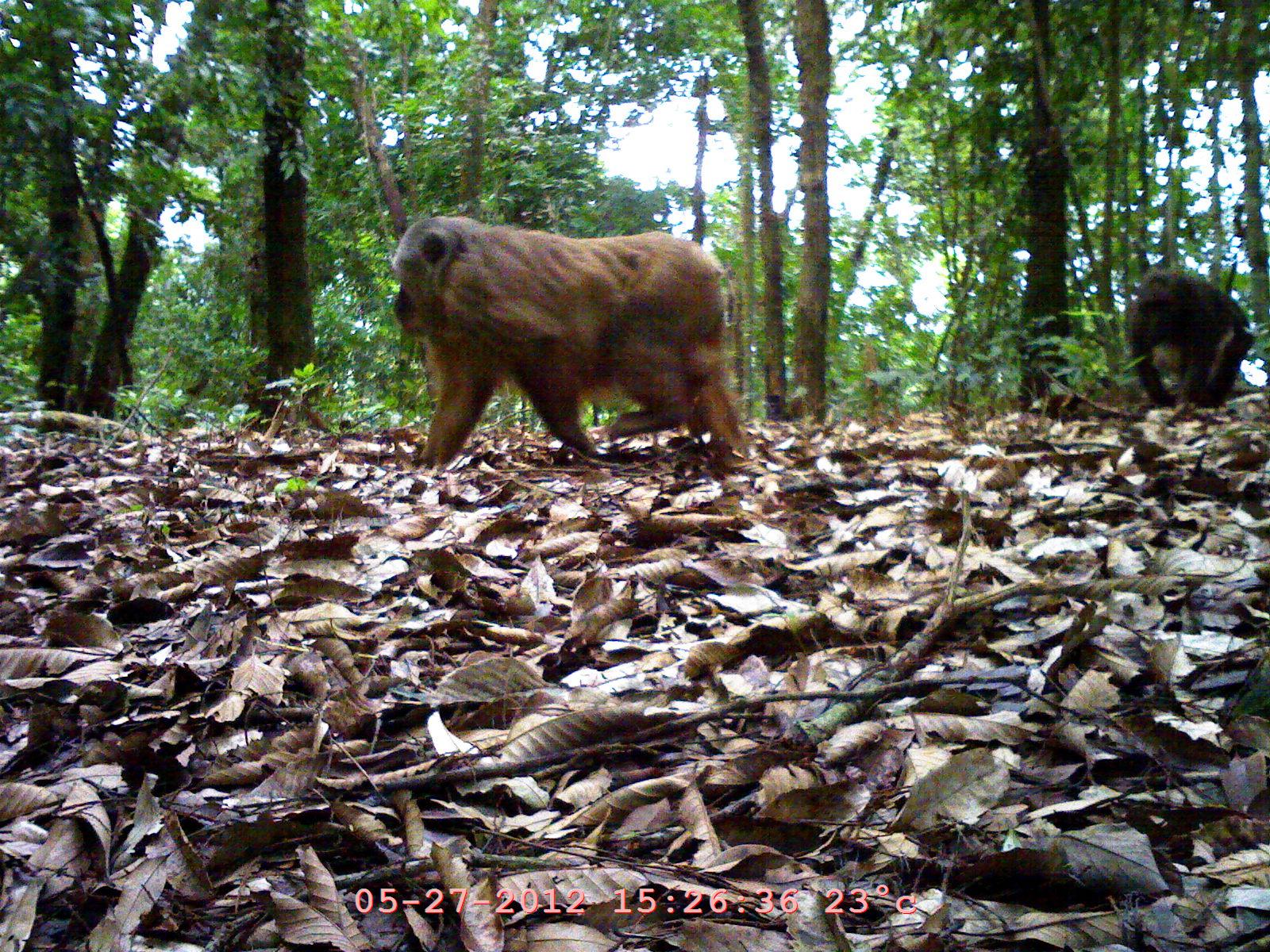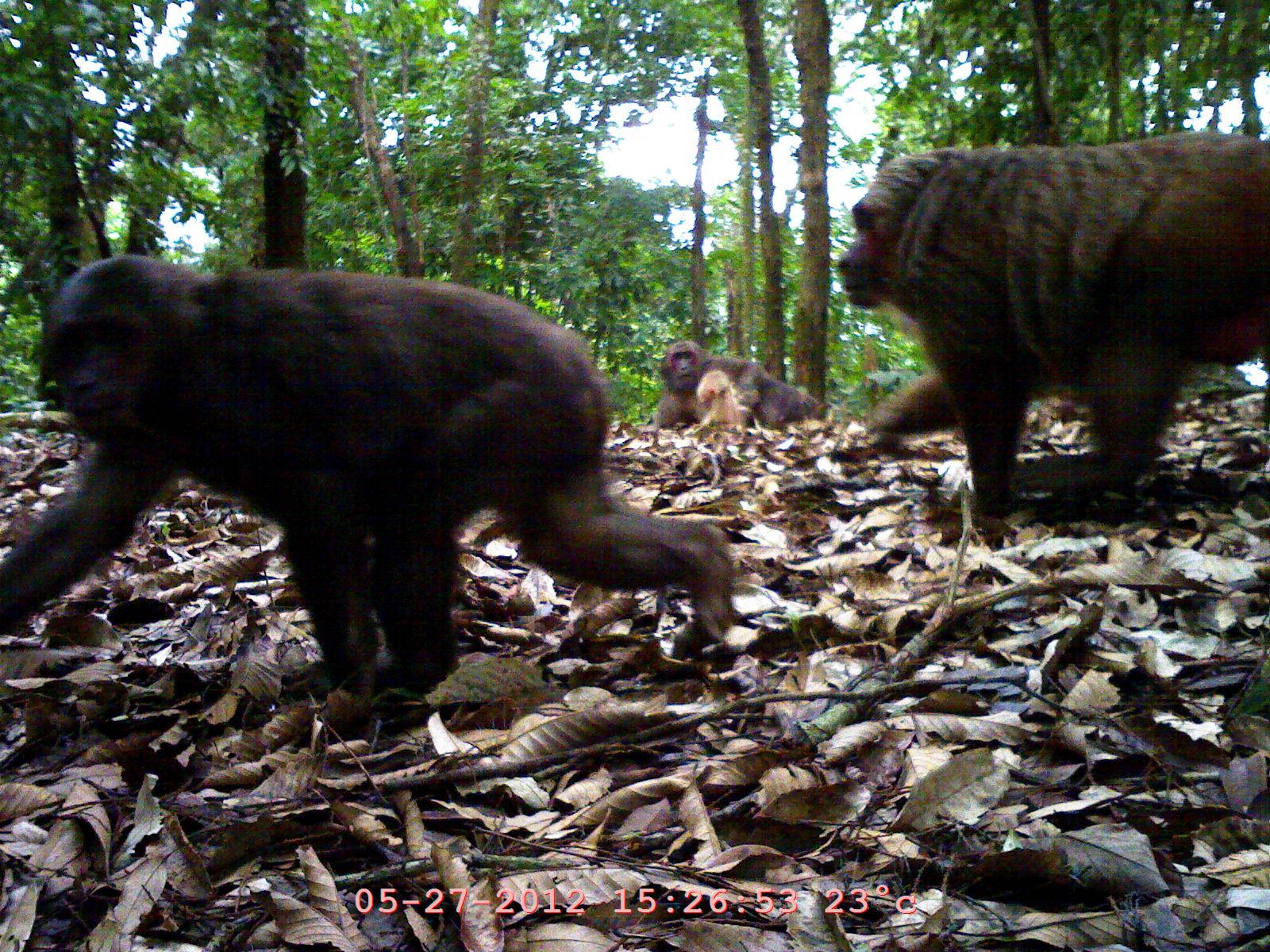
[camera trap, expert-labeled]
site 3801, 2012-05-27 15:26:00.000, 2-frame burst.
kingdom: Animalia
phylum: Chordata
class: Mammalia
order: Primates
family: Cercopithecidae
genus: Macaca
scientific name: Macaca arctoides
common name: stump-tailed macaque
Macaca arctoides (stump-tailed macaque), count 2.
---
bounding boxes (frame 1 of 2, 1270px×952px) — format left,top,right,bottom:
macaca arctoides: 389,211,740,485; 1124,270,1253,419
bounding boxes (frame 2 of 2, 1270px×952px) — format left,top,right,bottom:
macaca arctoides: 0,251,736,690; 835,127,1270,547; 652,338,828,436; 691,369,752,438